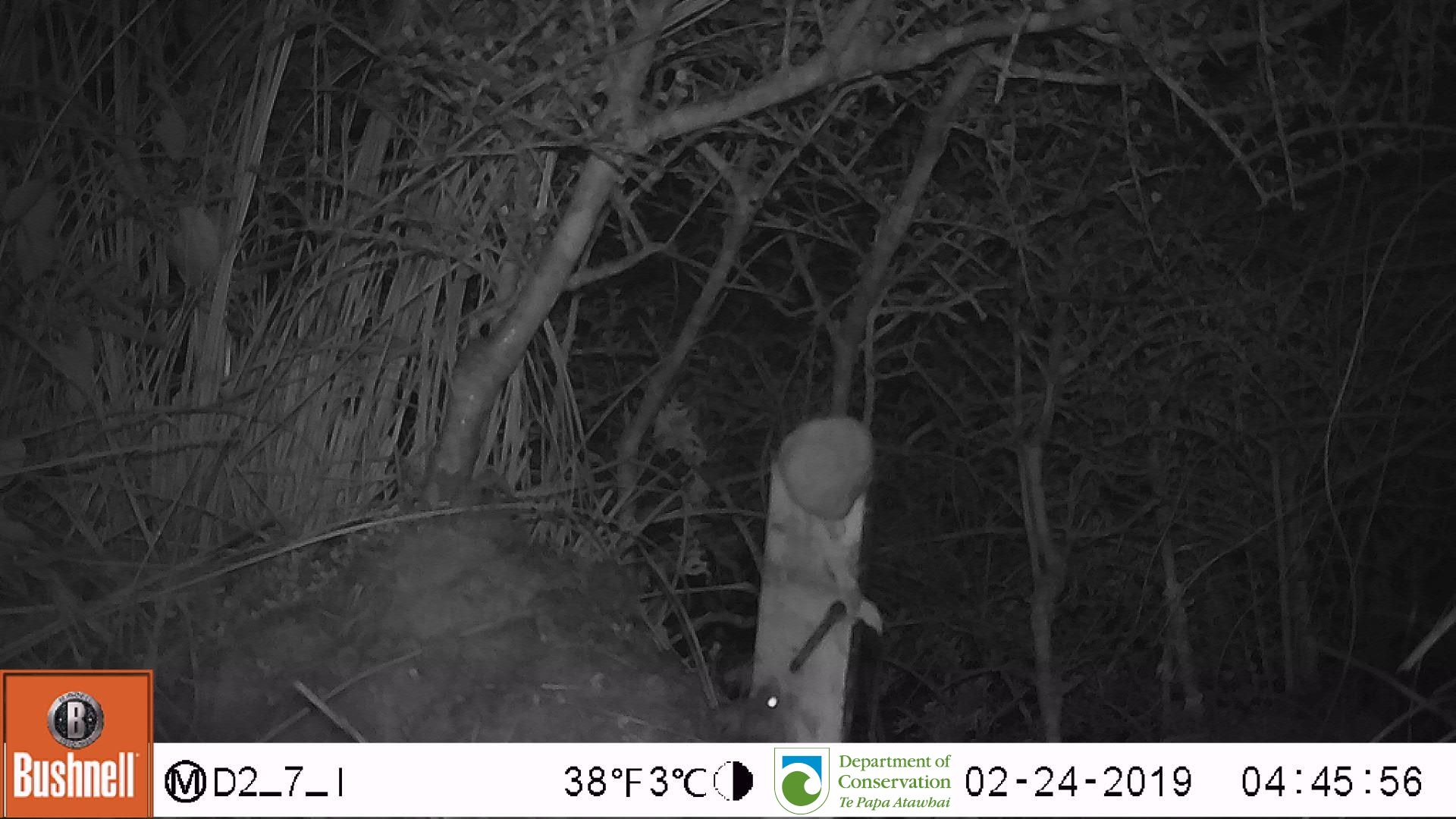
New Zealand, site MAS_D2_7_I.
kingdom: Animalia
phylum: Chordata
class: Mammalia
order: Rodentia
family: Muridae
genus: Mus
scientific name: Mus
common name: mouse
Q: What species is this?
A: Mouse (Mus).